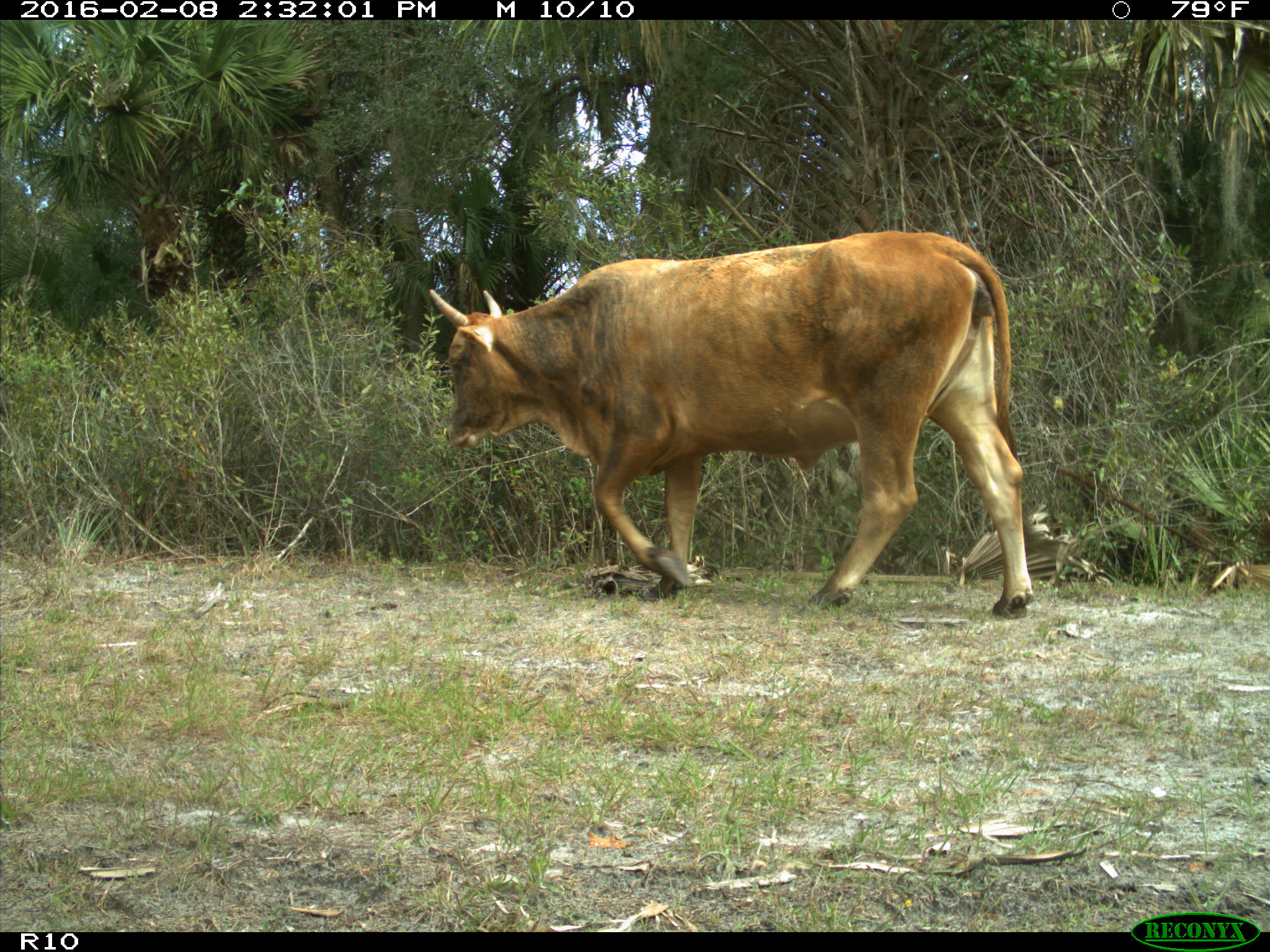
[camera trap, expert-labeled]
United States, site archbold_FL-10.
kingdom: Animalia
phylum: Chordata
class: Mammalia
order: Artiodactyla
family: Bovidae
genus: Bos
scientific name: Bos taurus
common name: domestic cow